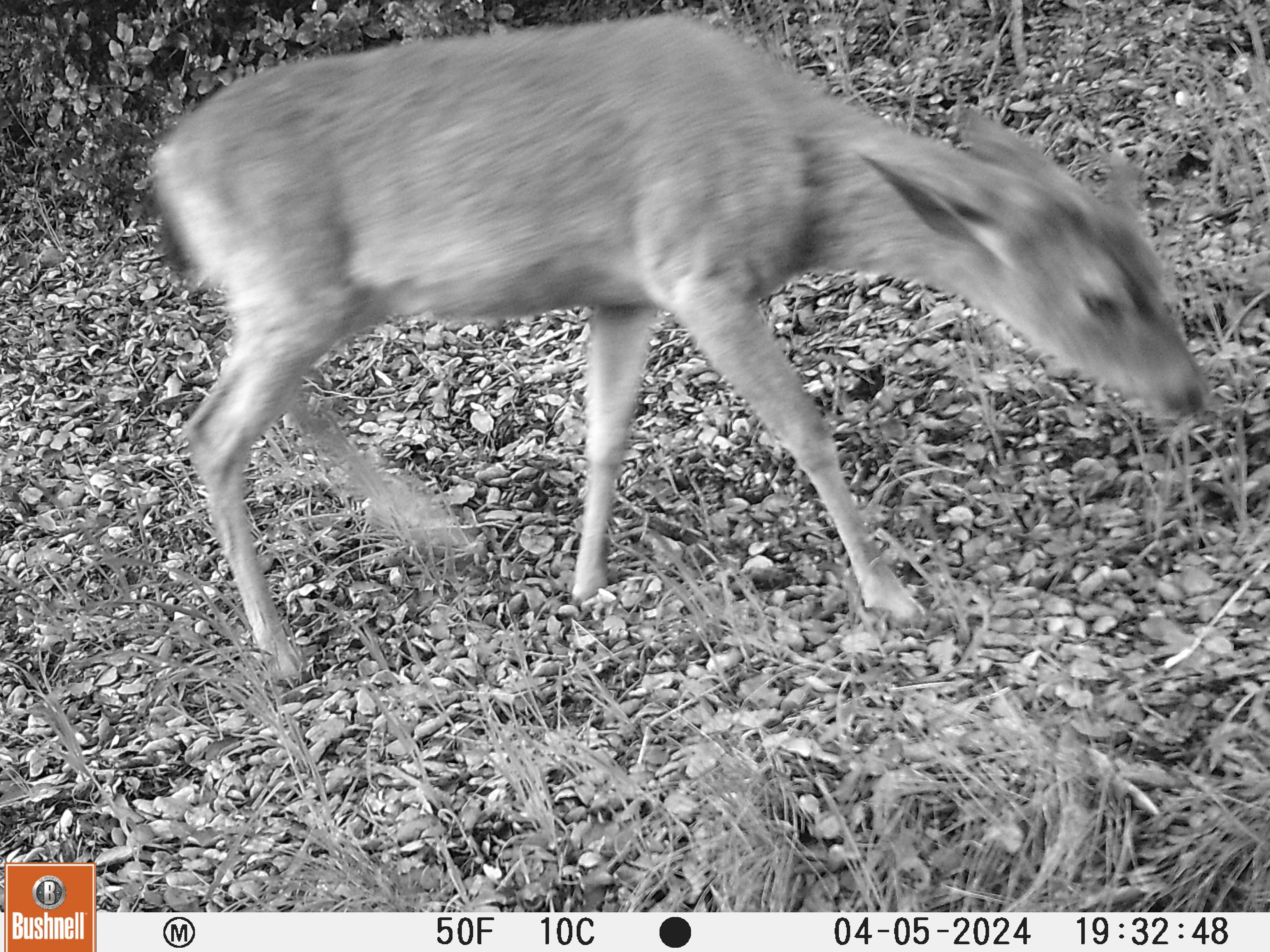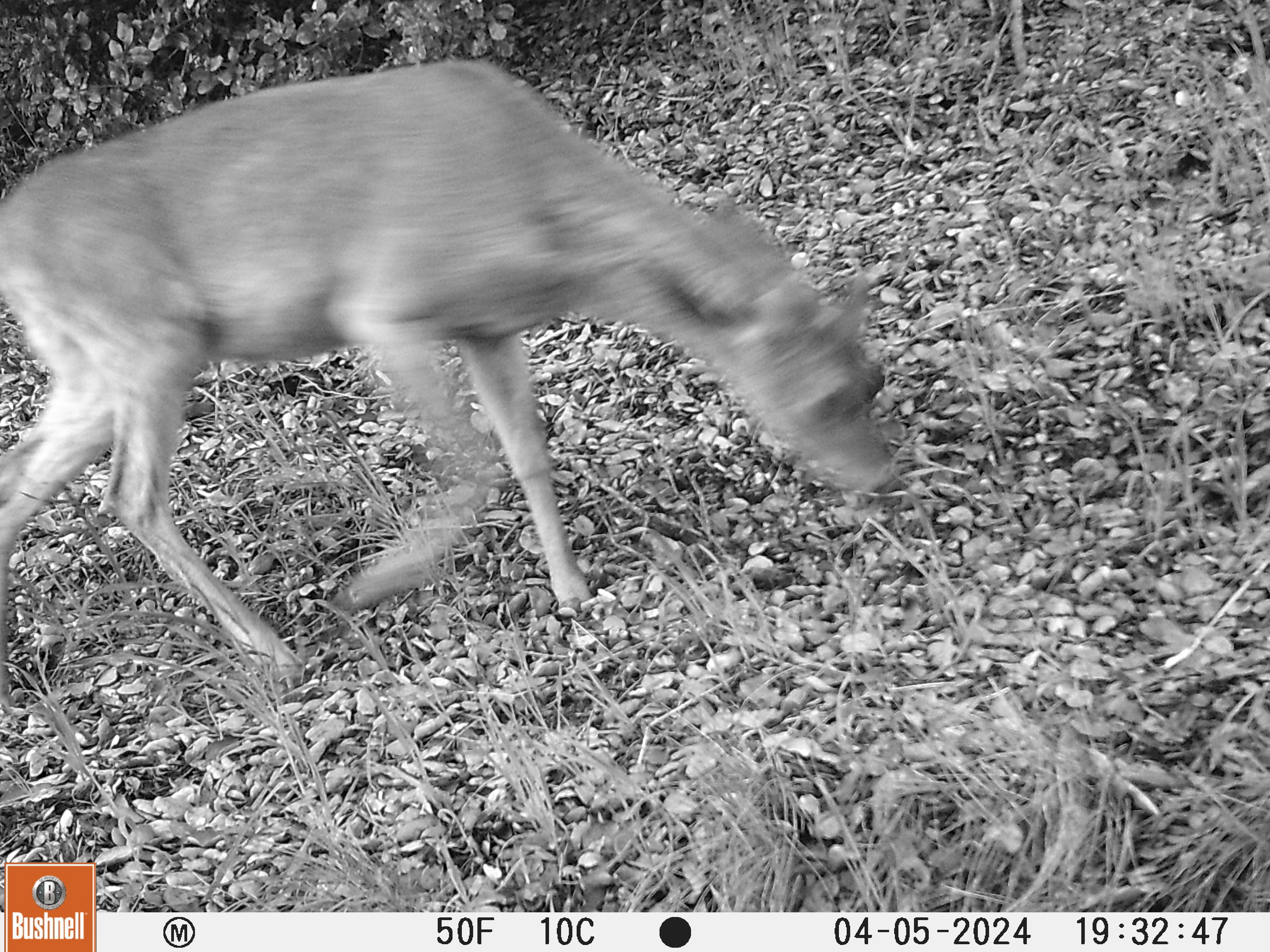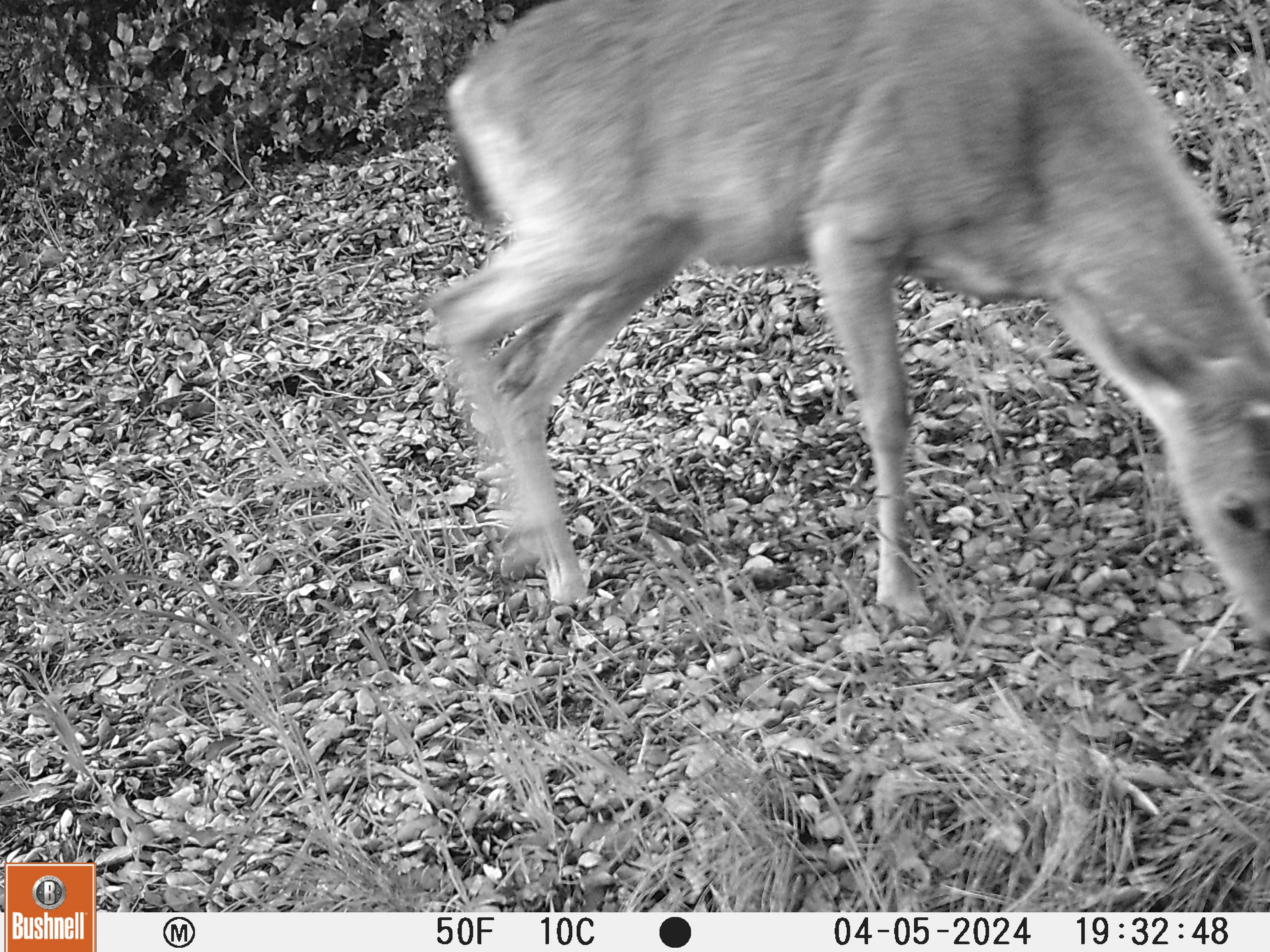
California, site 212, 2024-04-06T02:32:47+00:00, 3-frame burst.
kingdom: Animalia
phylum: Chordata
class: Mammalia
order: Artiodactyla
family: Cervidae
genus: Odocoileus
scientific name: Odocoileus hemionus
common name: mule deer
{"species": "mule deer (Odocoileus hemionus)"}